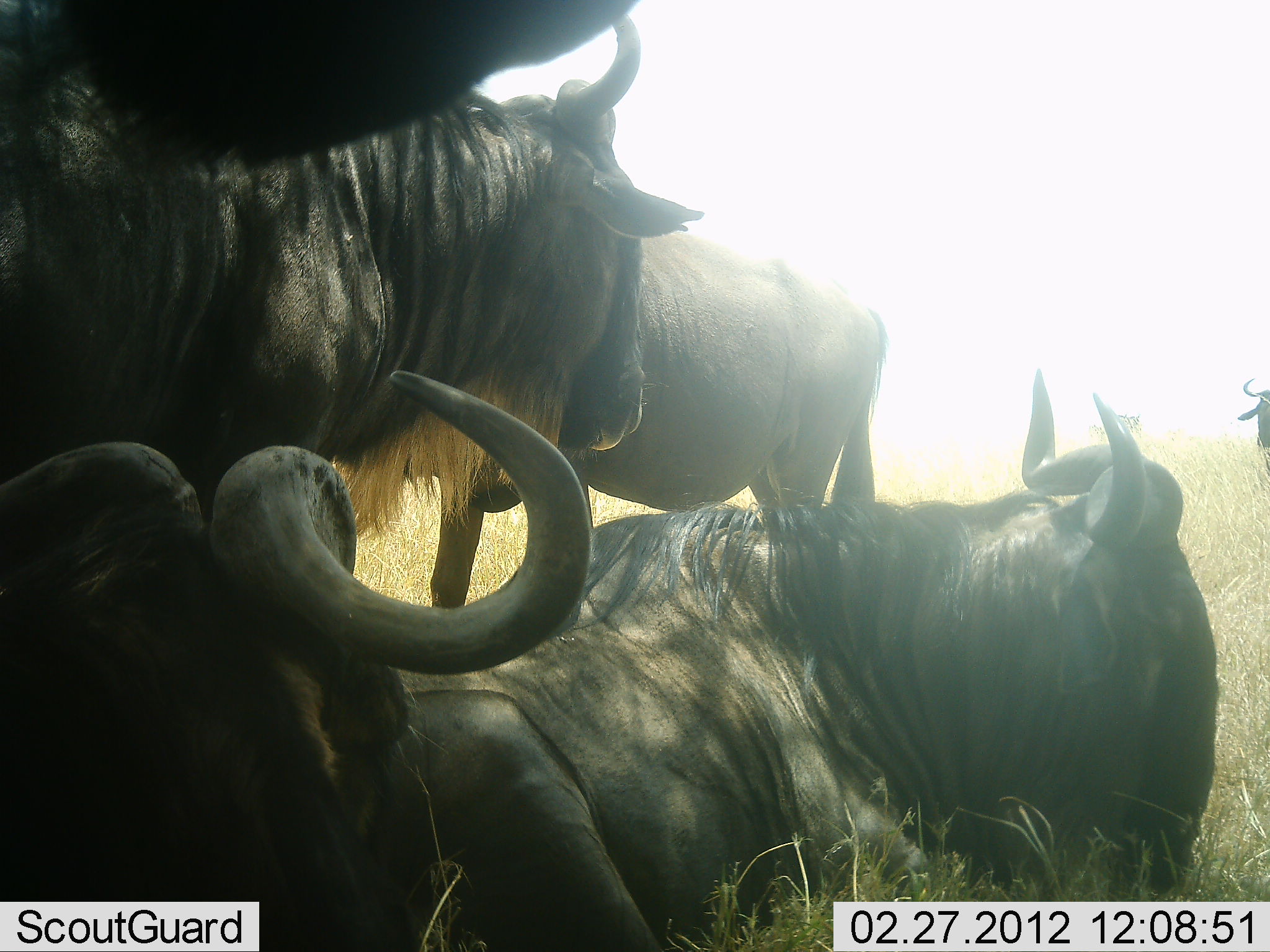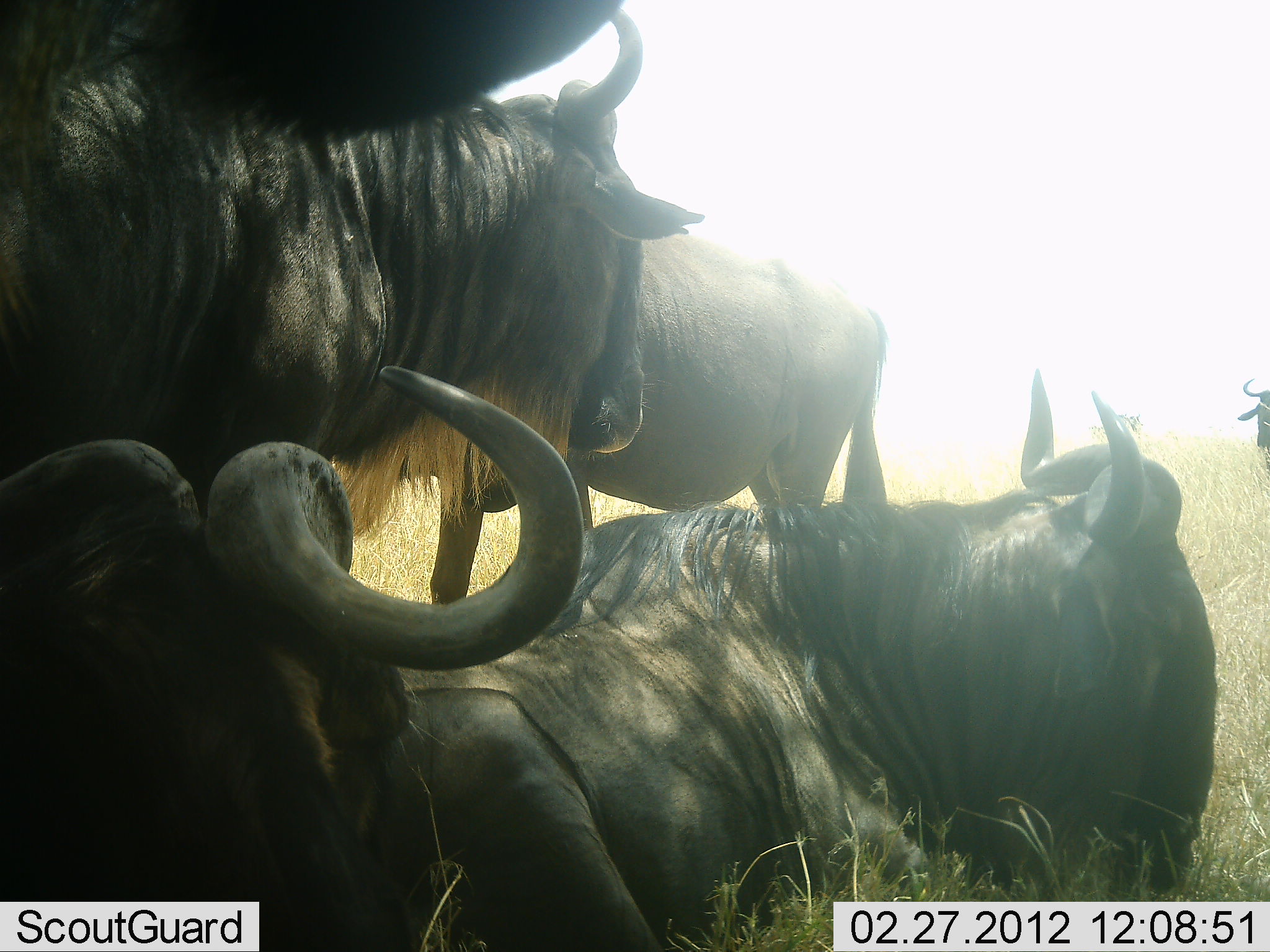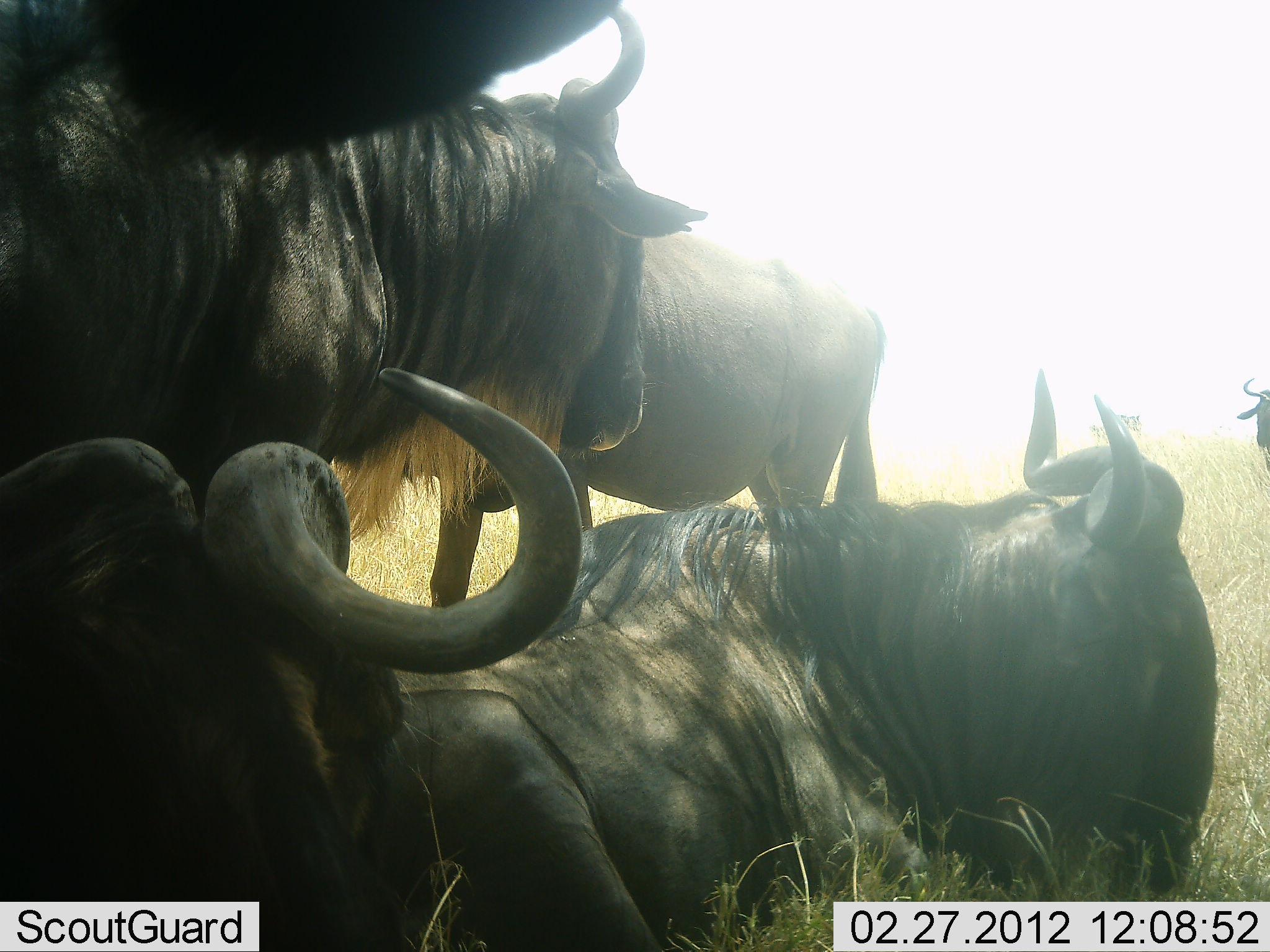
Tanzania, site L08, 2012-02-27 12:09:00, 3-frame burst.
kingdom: Animalia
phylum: Chordata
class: Mammalia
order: Artiodactyla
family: Bovidae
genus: Connochaetes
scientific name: Connochaetes taurinus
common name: blue wildebeest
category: wildebeest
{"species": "wildebeest (blue wildebeest) (Connochaetes taurinus)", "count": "5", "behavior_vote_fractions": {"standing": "69%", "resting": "100%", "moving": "0%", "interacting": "15%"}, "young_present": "0%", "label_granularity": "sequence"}